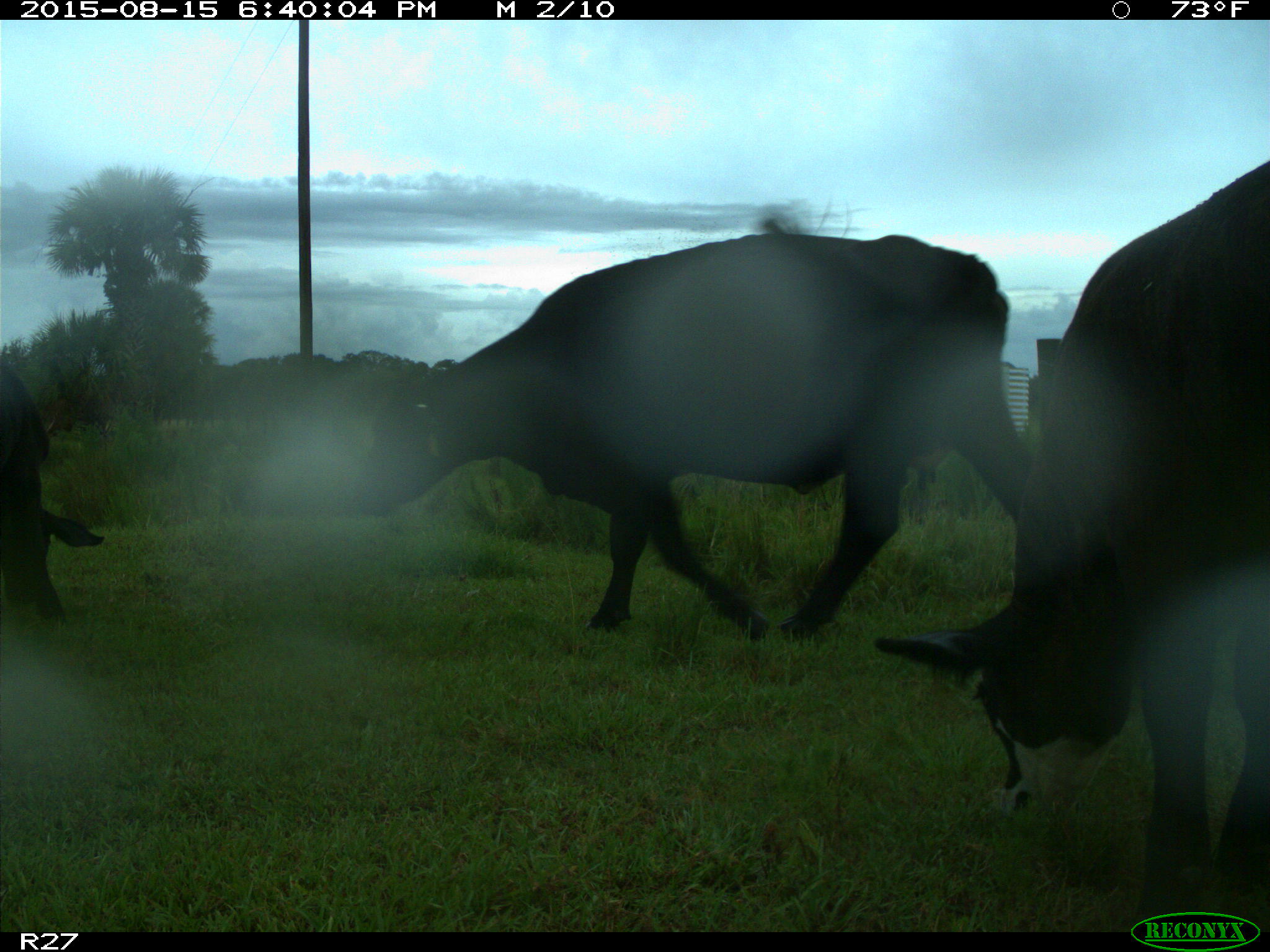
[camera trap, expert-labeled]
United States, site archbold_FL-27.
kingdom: Animalia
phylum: Chordata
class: Mammalia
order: Artiodactyla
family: Bovidae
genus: Bos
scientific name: Bos taurus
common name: domestic cow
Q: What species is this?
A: Bos taurus (domestic cow).